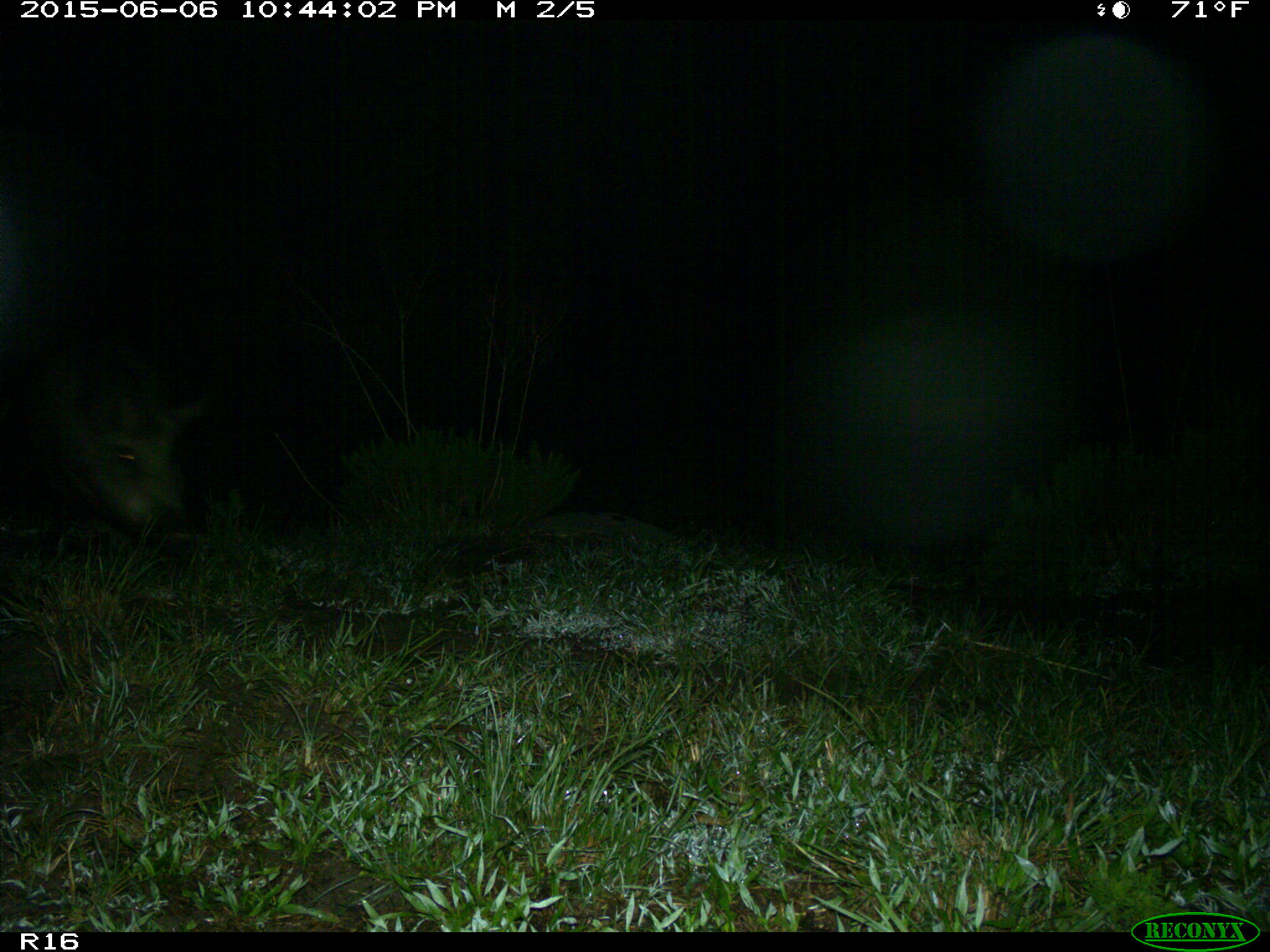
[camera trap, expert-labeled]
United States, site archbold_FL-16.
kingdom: Animalia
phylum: Chordata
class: Mammalia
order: Artiodactyla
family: Suidae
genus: Sus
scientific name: Sus scrofa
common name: wild boar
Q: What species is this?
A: Sus scrofa (wild boar).